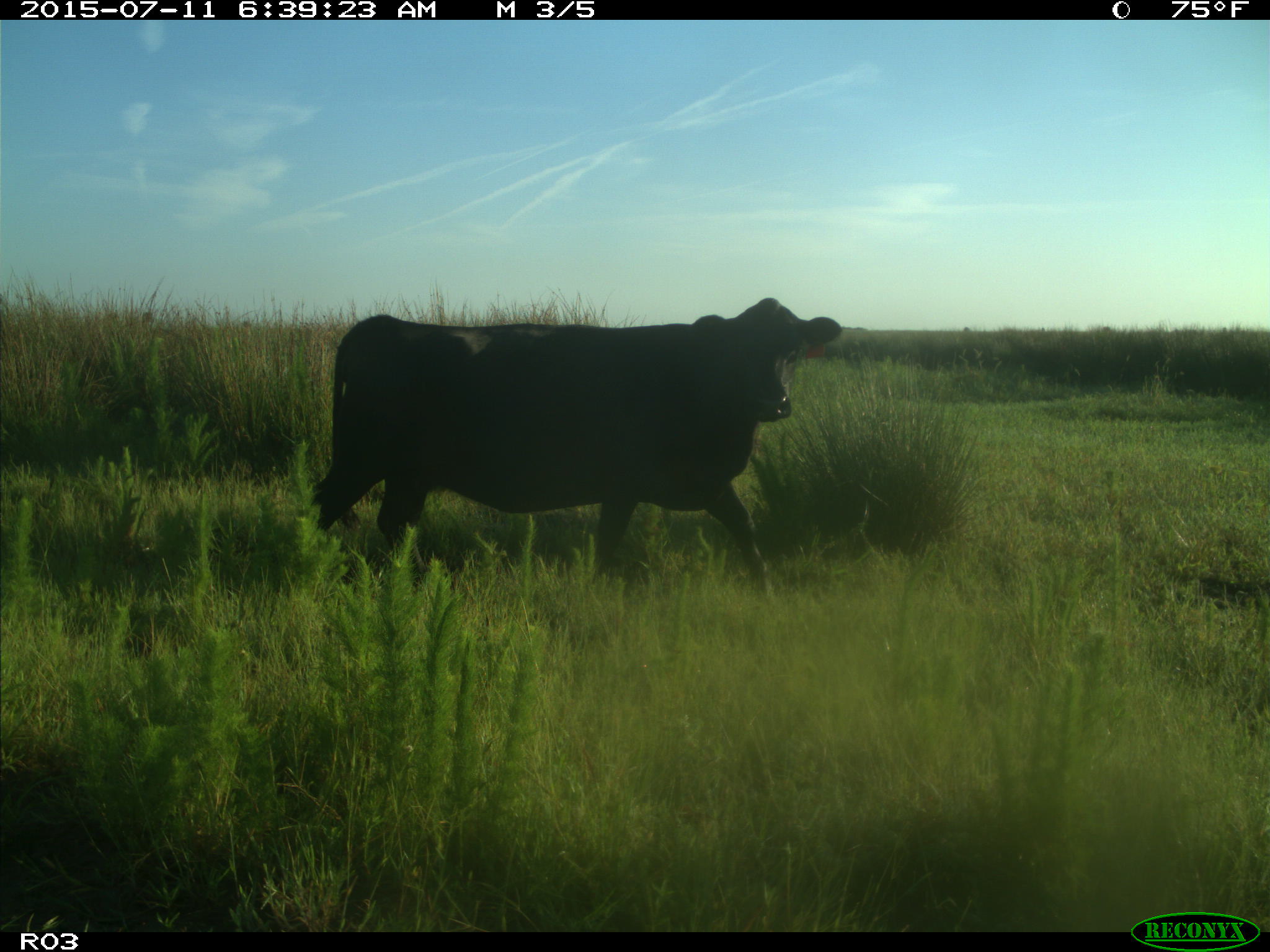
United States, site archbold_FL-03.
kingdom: Animalia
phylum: Chordata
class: Mammalia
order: Artiodactyla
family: Bovidae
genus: Bos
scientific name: Bos taurus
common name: domestic cow